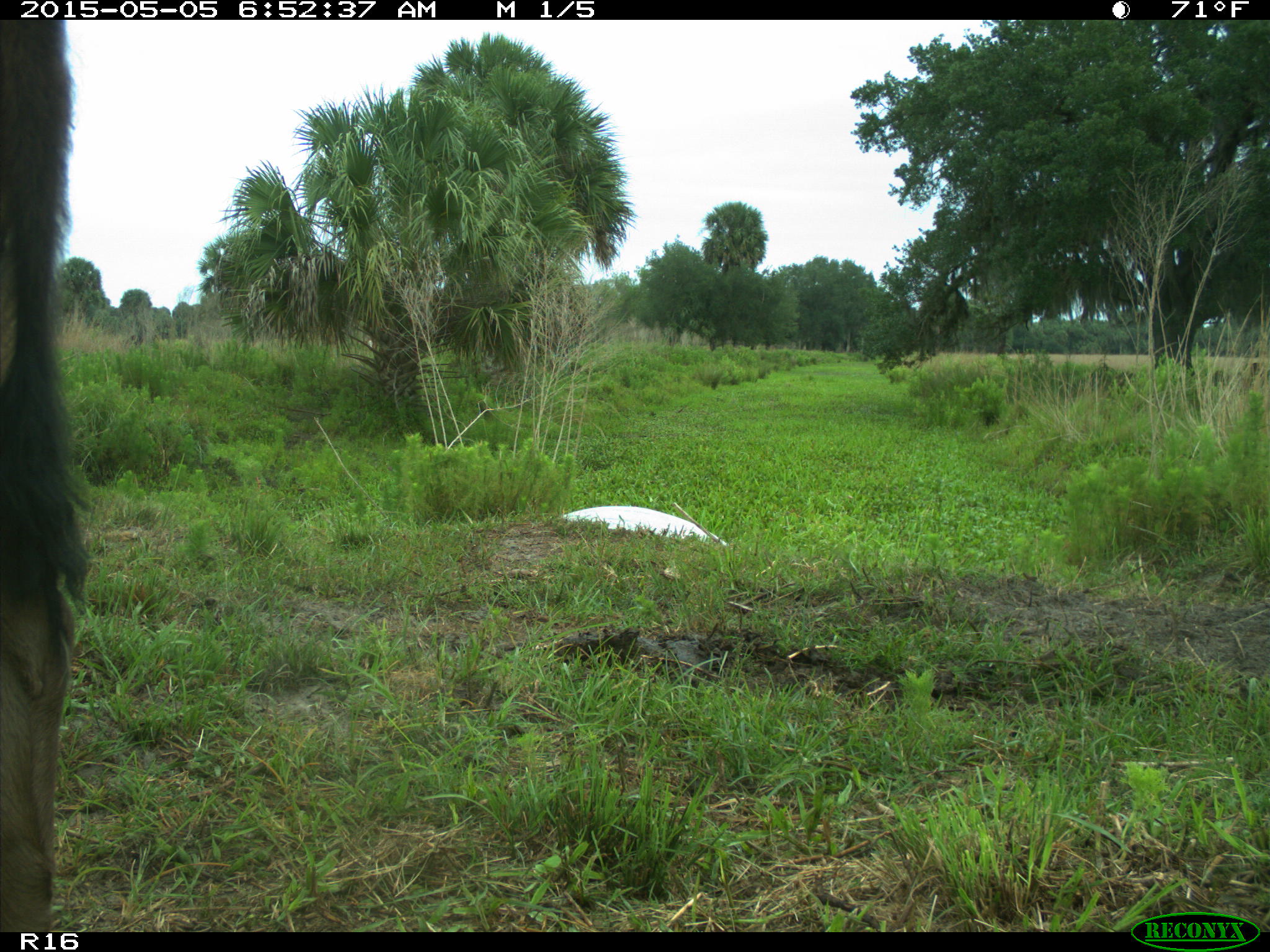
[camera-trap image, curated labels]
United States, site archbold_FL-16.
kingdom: Animalia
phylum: Chordata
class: Mammalia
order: Artiodactyla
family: Bovidae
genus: Bos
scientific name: Bos taurus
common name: domestic cow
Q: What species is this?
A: Bos taurus (domestic cow).